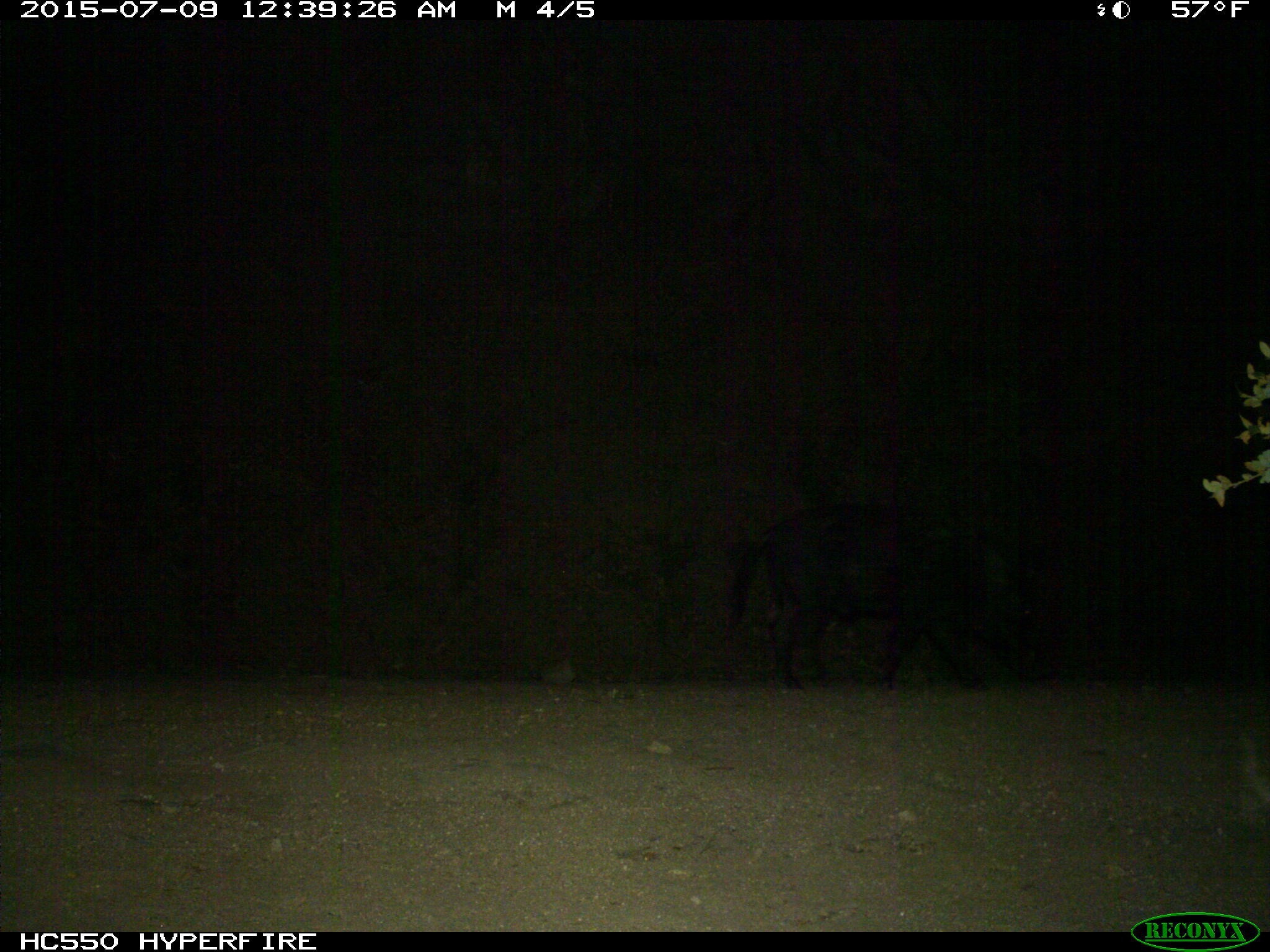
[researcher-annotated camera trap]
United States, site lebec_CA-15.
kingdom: Animalia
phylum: Chordata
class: Mammalia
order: Artiodactyla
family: Suidae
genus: Sus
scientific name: Sus scrofa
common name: wild boar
Sus scrofa (wild boar).